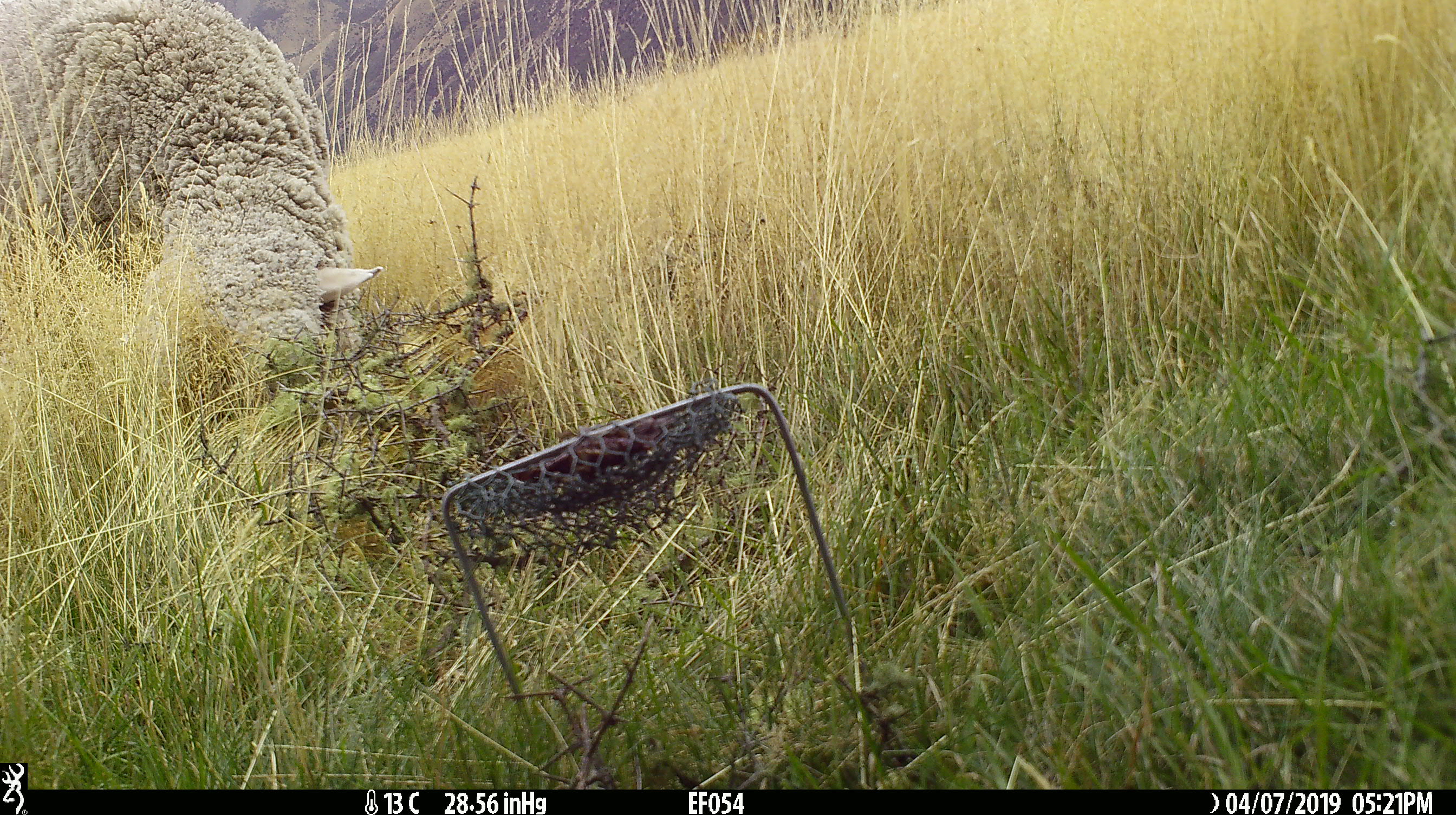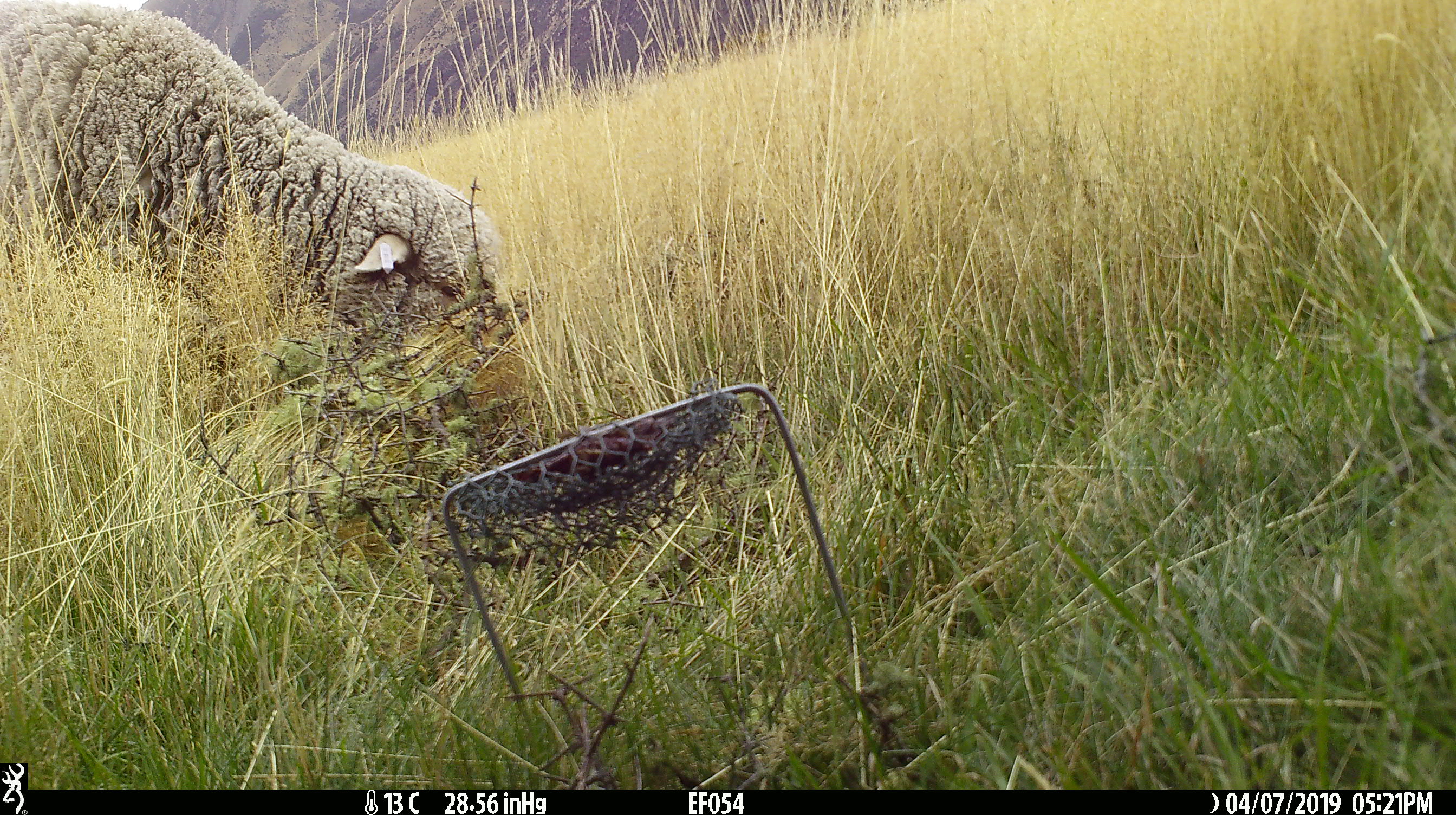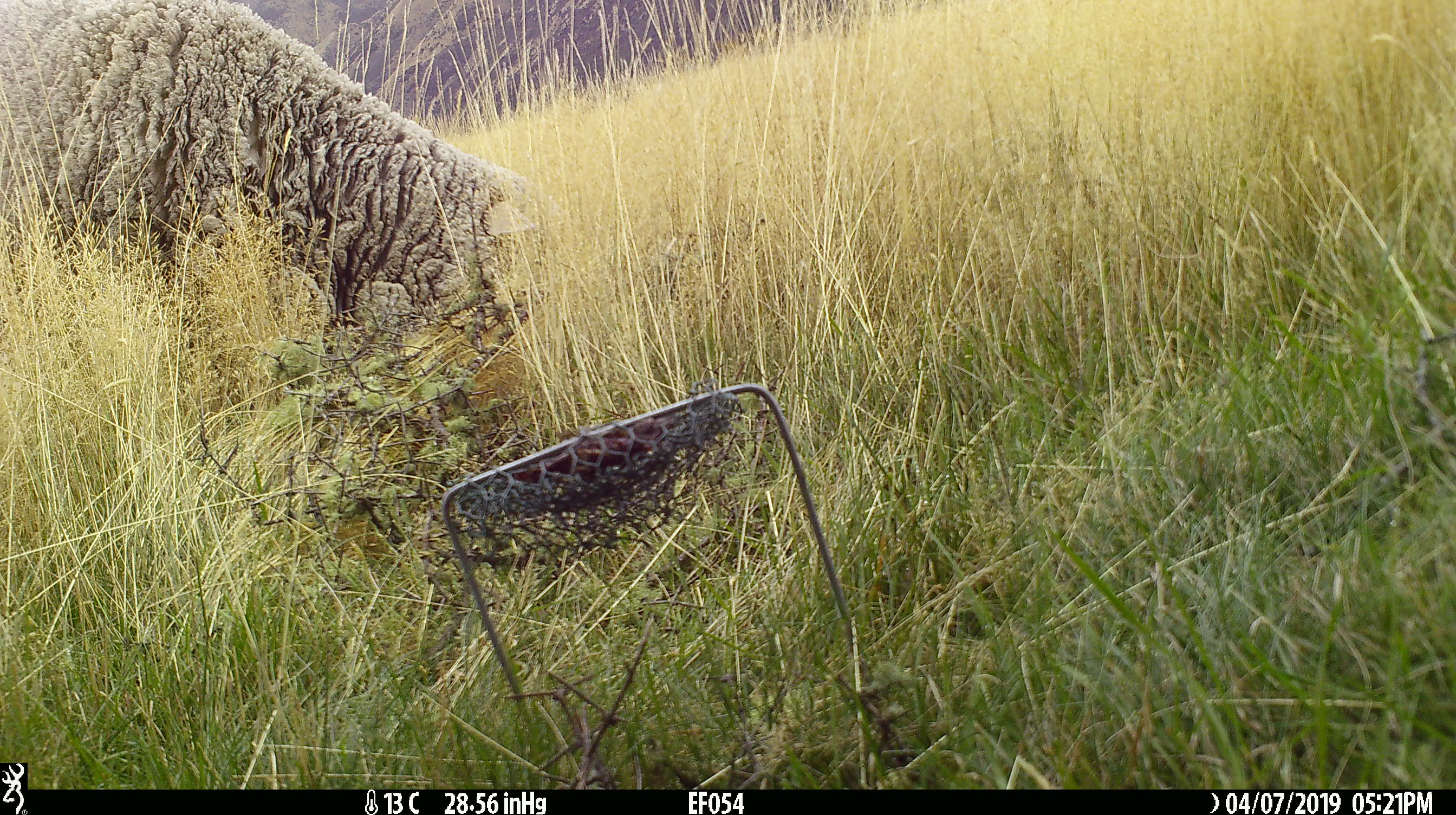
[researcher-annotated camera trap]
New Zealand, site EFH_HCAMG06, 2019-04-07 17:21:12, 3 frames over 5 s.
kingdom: Animalia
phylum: Chordata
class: Mammalia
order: Artiodactyla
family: Bovidae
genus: Ovis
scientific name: Ovis aries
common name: domestic sheep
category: sheep